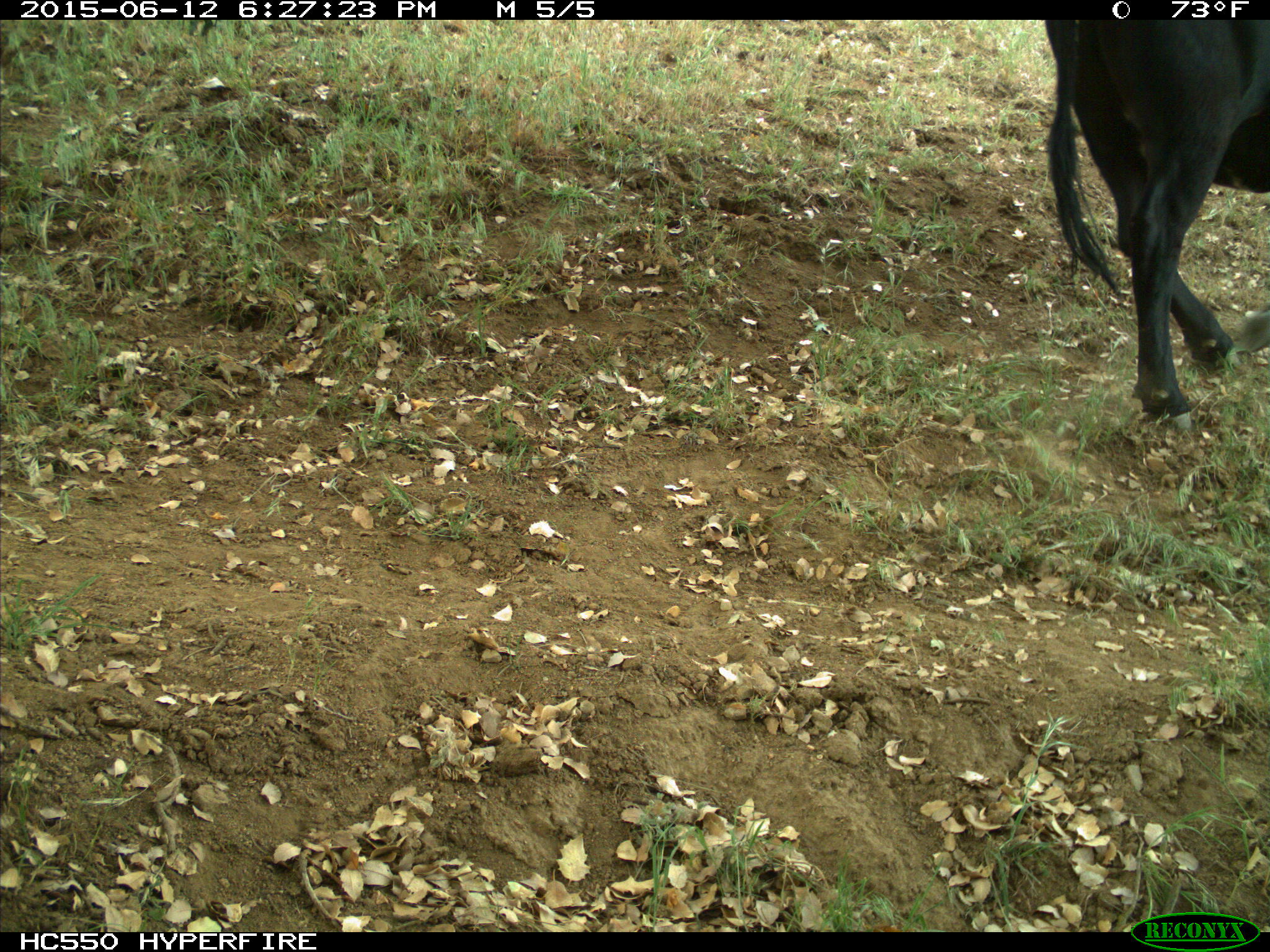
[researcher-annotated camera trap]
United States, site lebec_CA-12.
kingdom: Animalia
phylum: Chordata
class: Mammalia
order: Artiodactyla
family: Bovidae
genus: Bos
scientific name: Bos taurus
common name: domestic cow